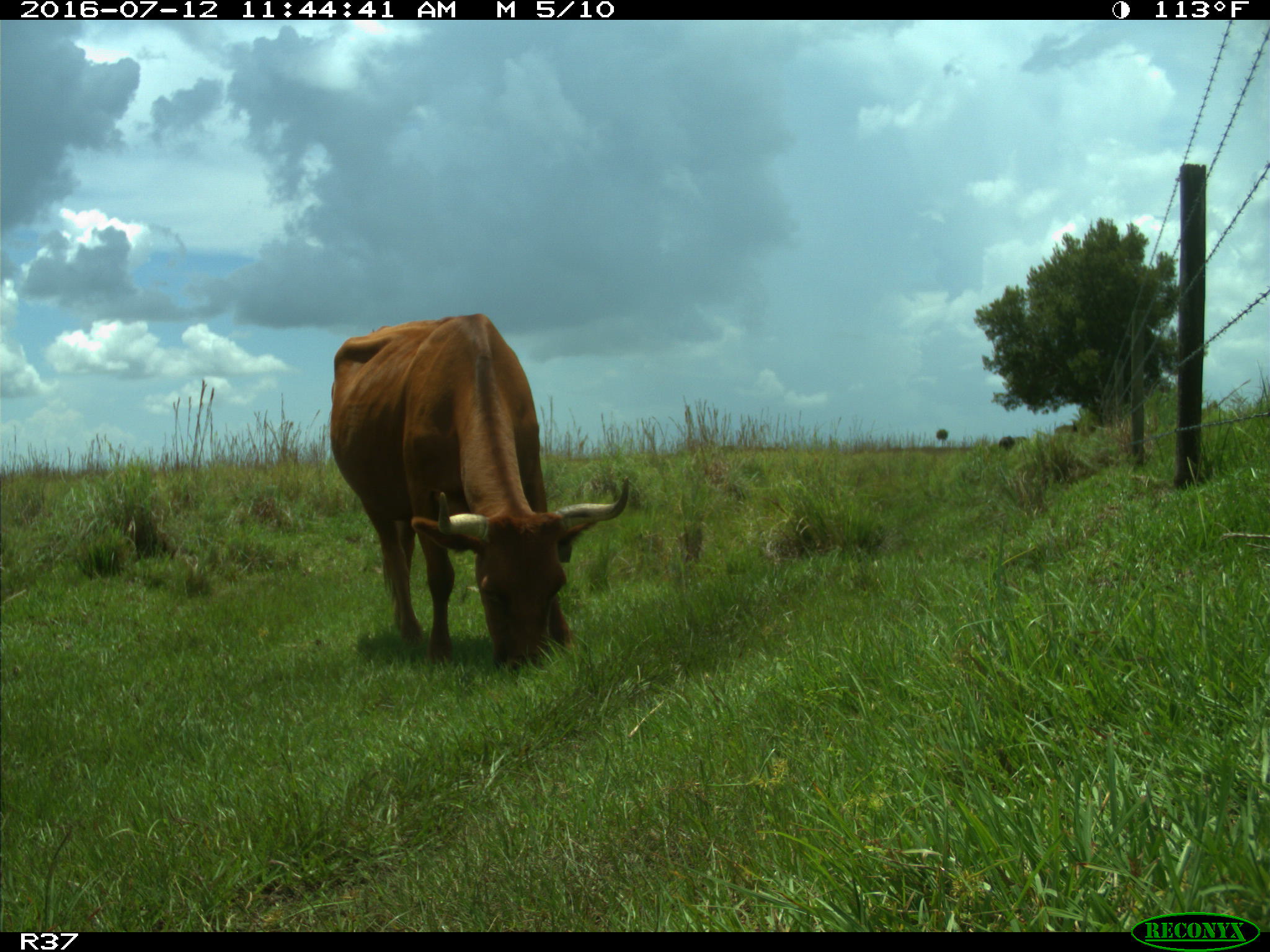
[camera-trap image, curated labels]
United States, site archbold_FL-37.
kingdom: Animalia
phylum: Chordata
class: Mammalia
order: Artiodactyla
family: Bovidae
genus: Bos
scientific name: Bos taurus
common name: domestic cow